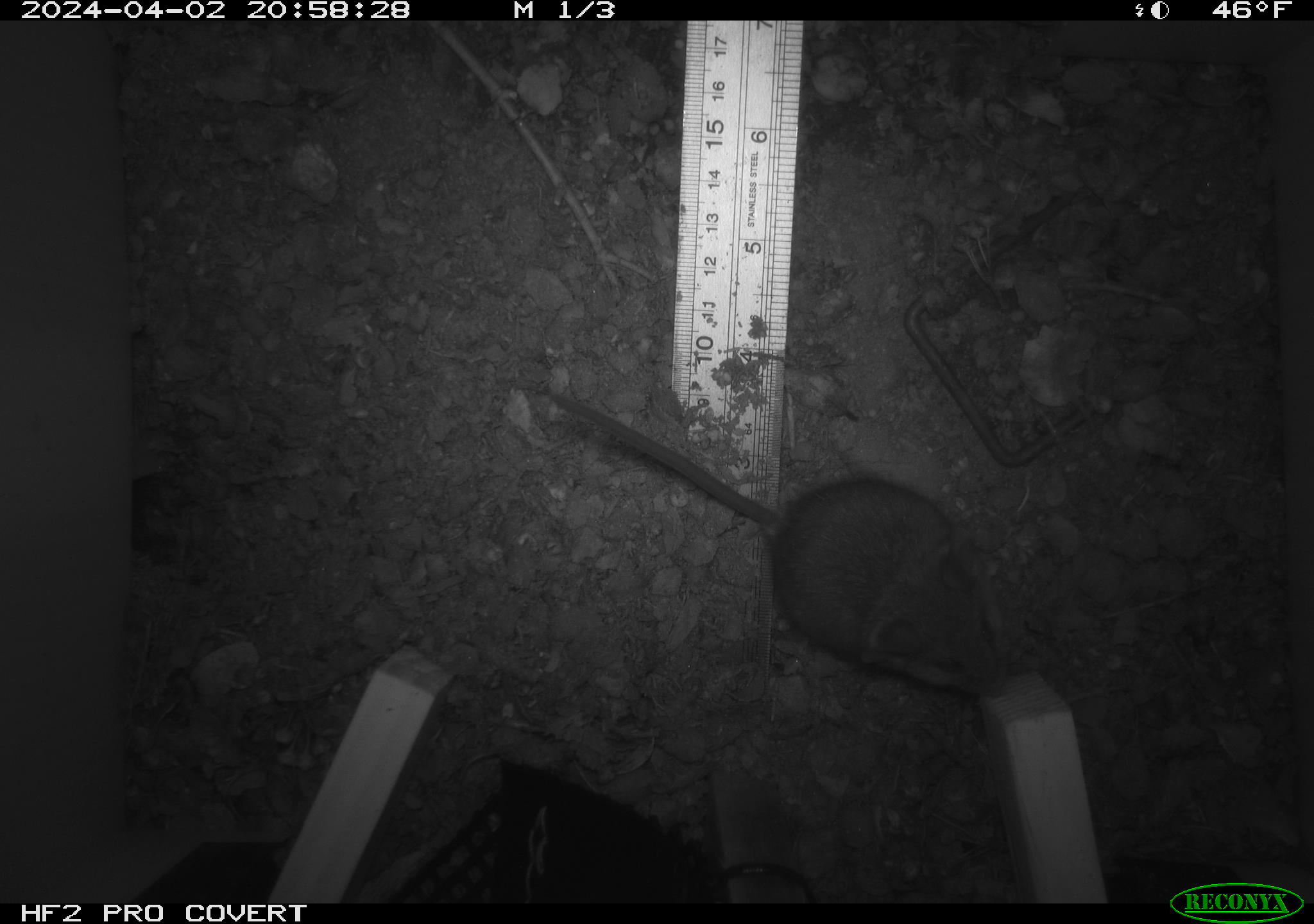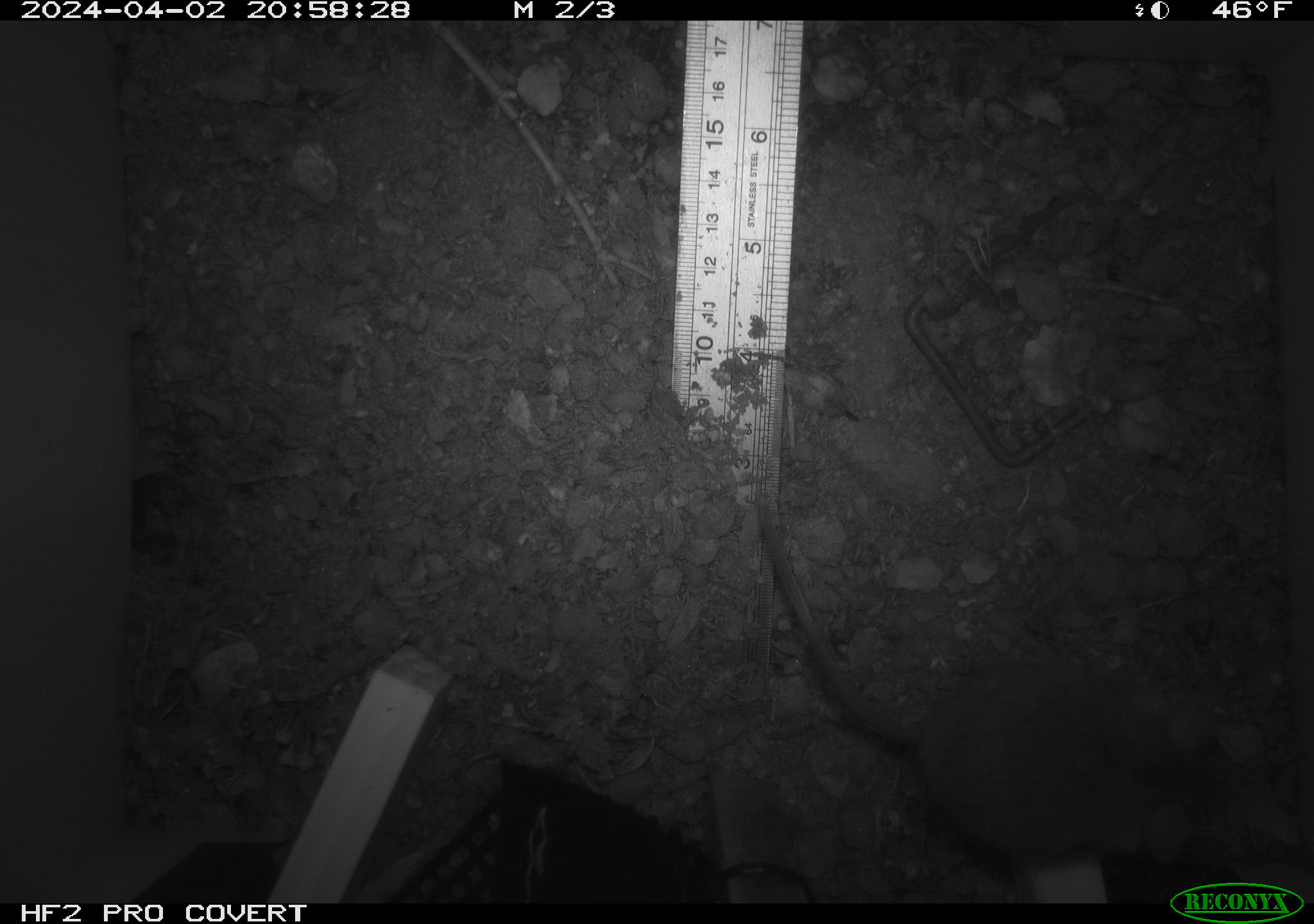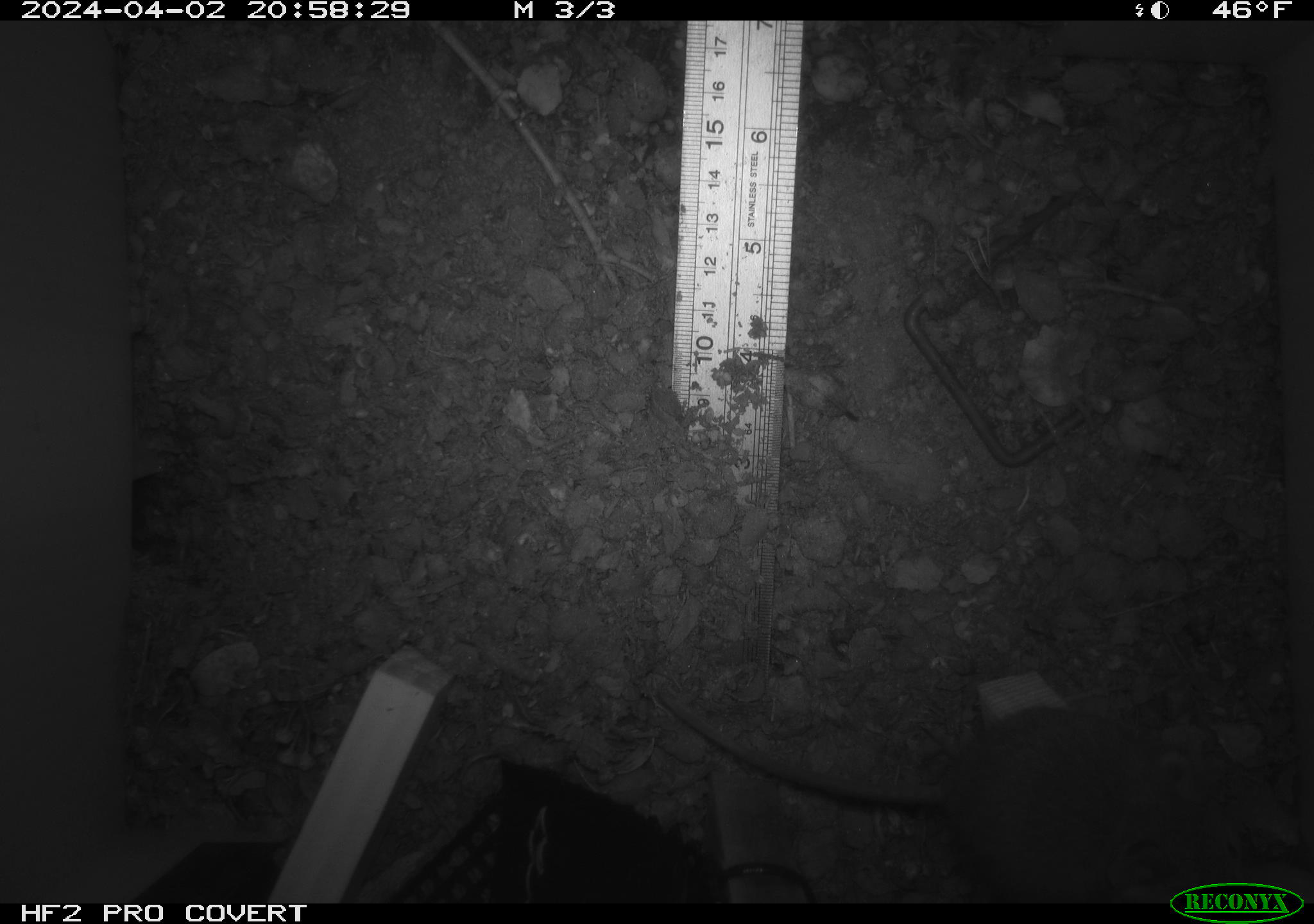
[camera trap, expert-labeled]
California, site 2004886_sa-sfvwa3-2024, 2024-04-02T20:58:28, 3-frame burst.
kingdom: Animalia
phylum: Chordata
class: Mammalia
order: Rodentia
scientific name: Rodentia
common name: mouse species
Mouse species (Rodentia).